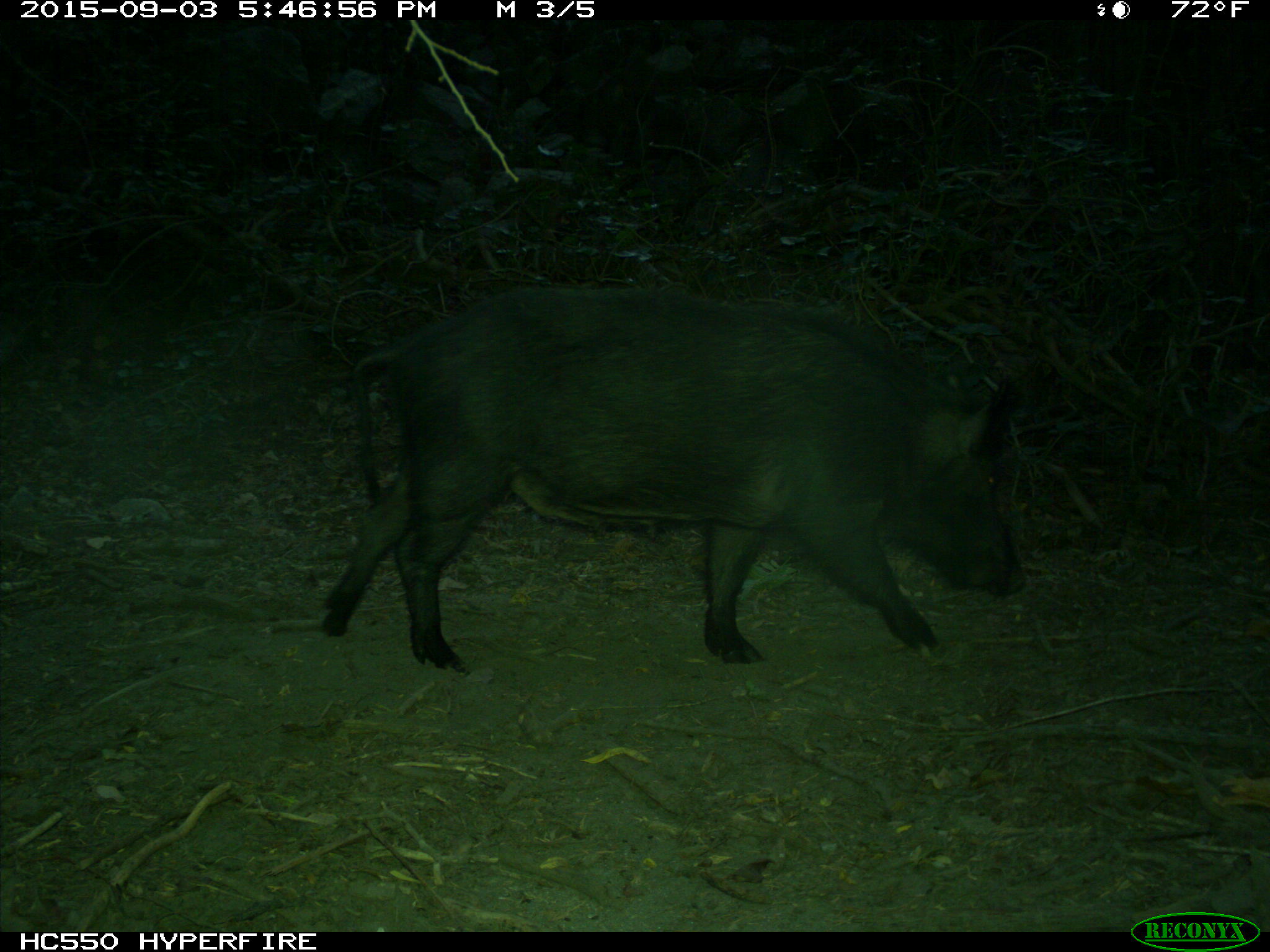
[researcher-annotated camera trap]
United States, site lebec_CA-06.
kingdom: Animalia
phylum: Chordata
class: Mammalia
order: Artiodactyla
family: Suidae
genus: Sus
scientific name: Sus scrofa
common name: wild boar